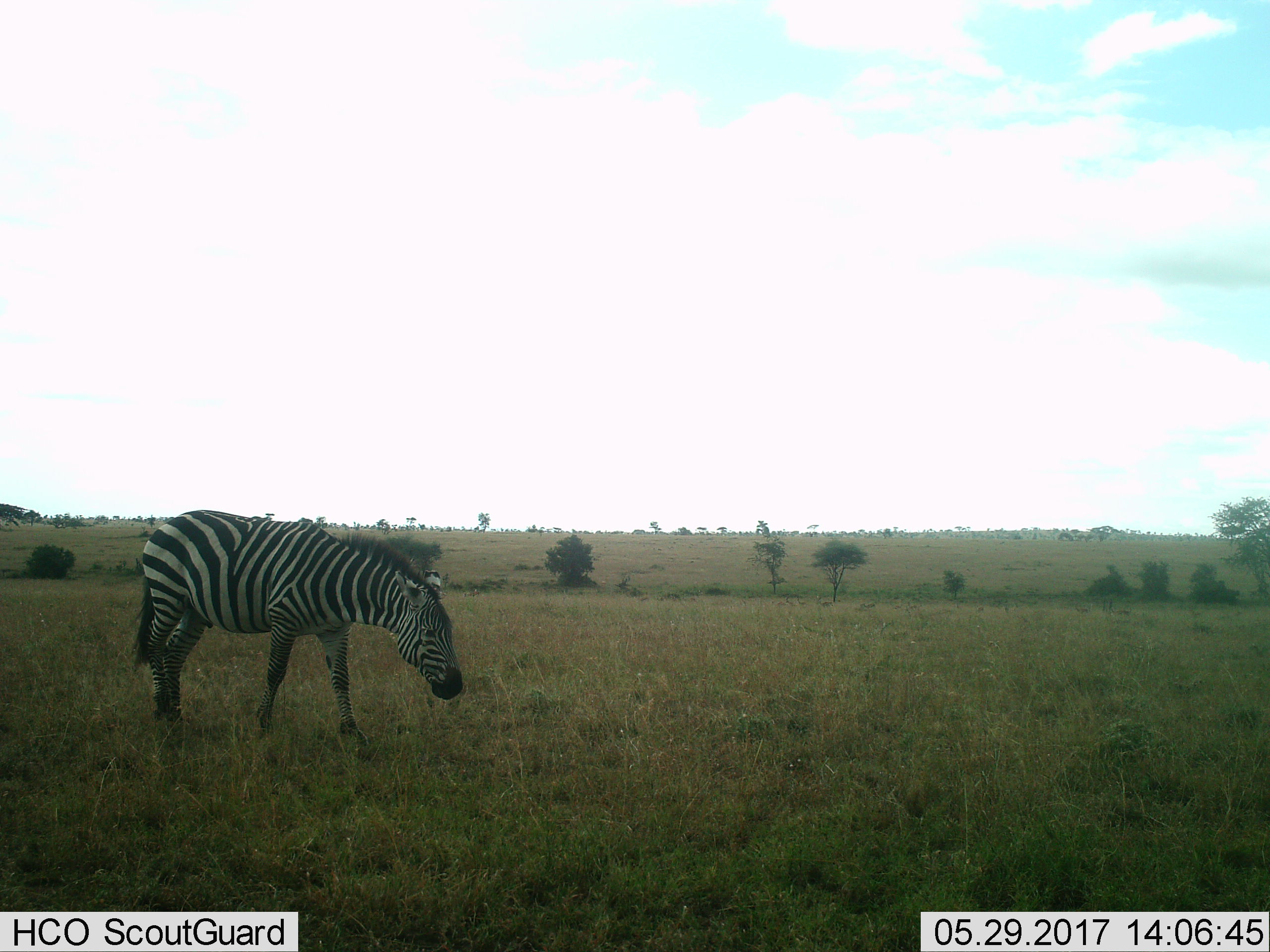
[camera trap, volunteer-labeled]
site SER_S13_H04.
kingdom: Animalia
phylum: Chordata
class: Mammalia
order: Perissodactyla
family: Equidae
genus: Equus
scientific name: Equus quagga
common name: plains zebra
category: zebraplains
Zebraplains (plains zebra) (Equus quagga), count 1. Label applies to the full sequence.